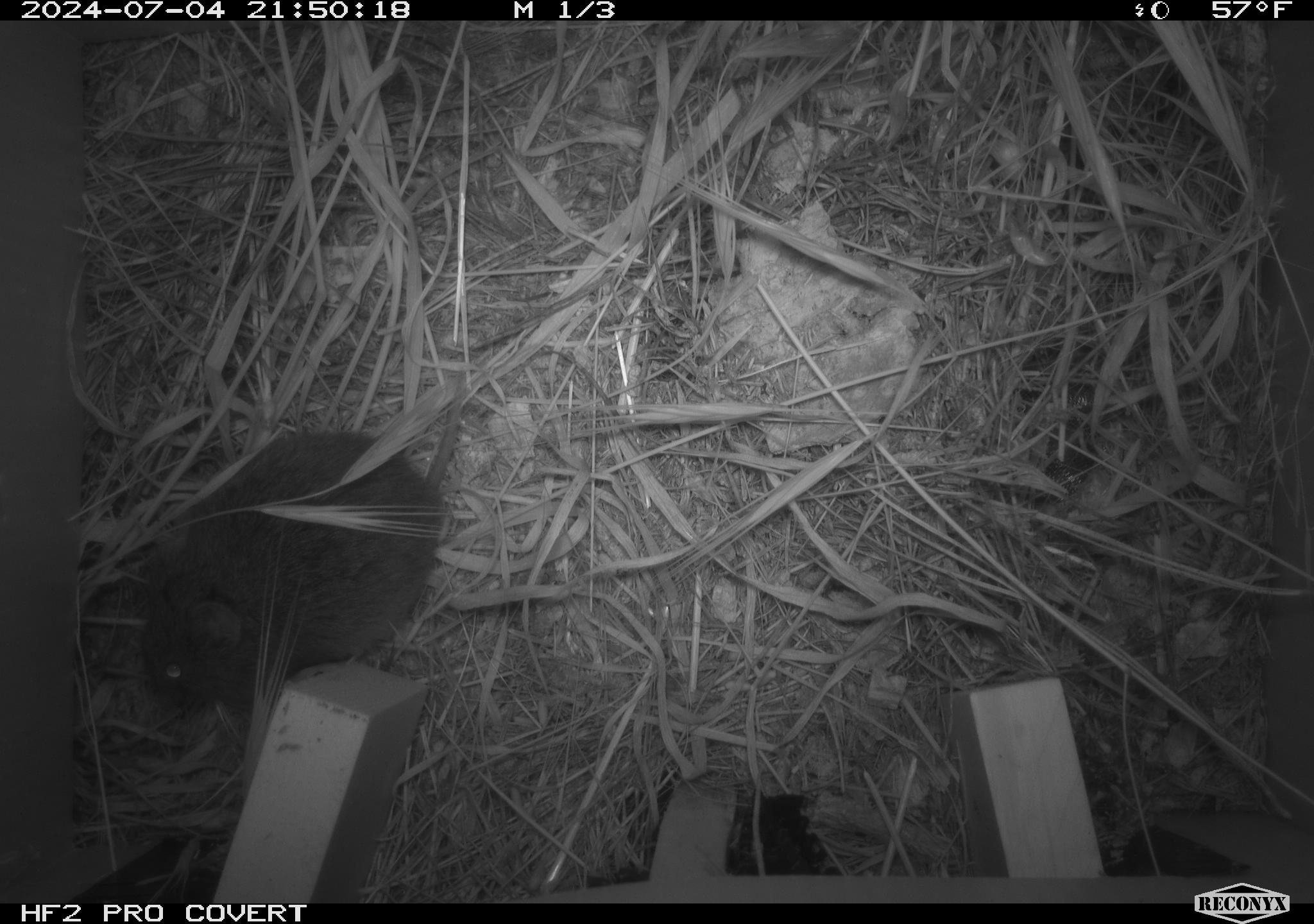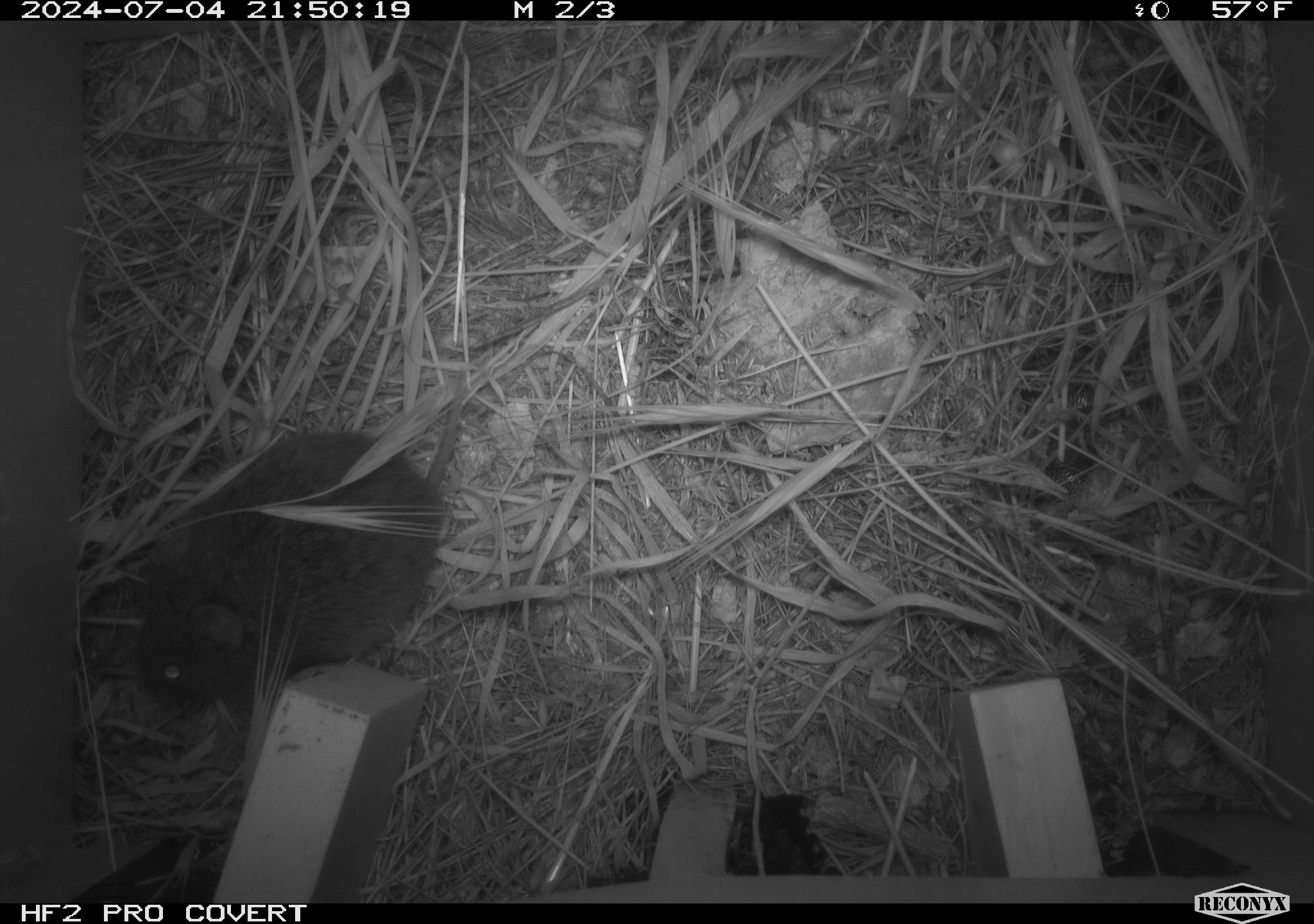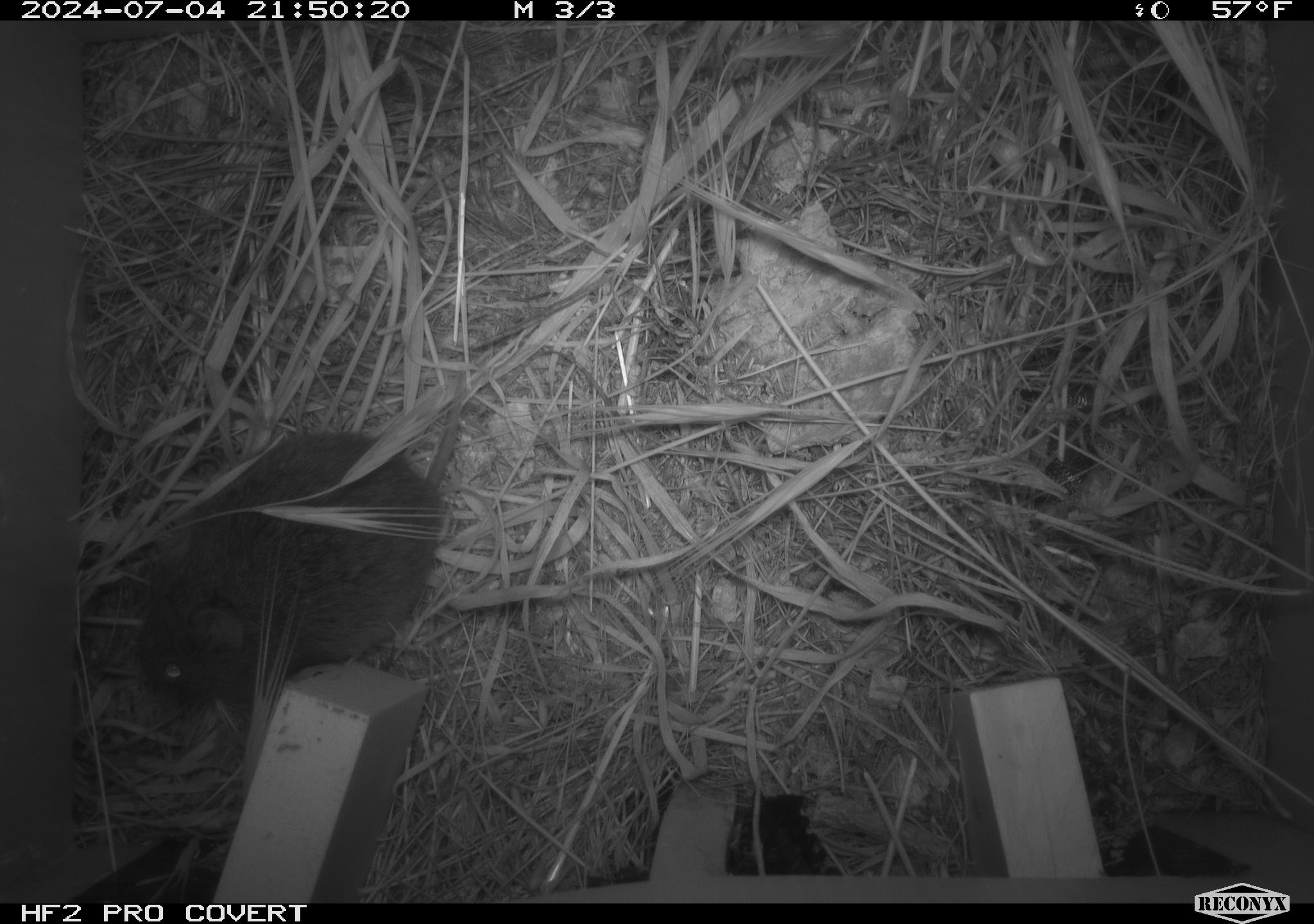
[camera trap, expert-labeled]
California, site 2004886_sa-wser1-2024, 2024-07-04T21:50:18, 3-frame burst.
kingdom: Animalia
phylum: Chordata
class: Mammalia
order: Rodentia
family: Cricetidae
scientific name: Arvicolinae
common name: voles, lemmings, and muskrats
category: arvicolinae subfamily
Arvicolinae subfamily (voles, lemmings, and muskrats) (Arvicolinae).